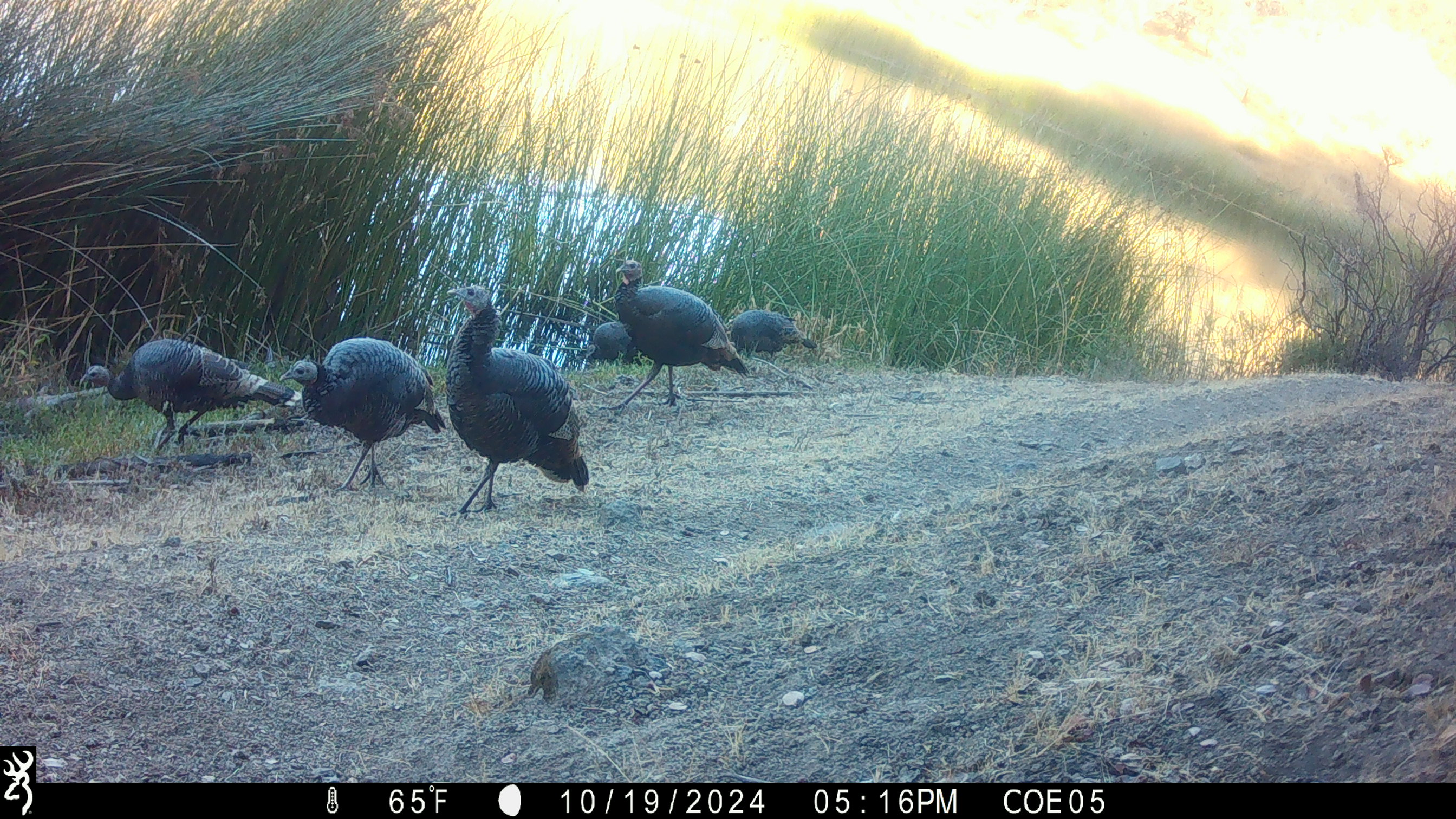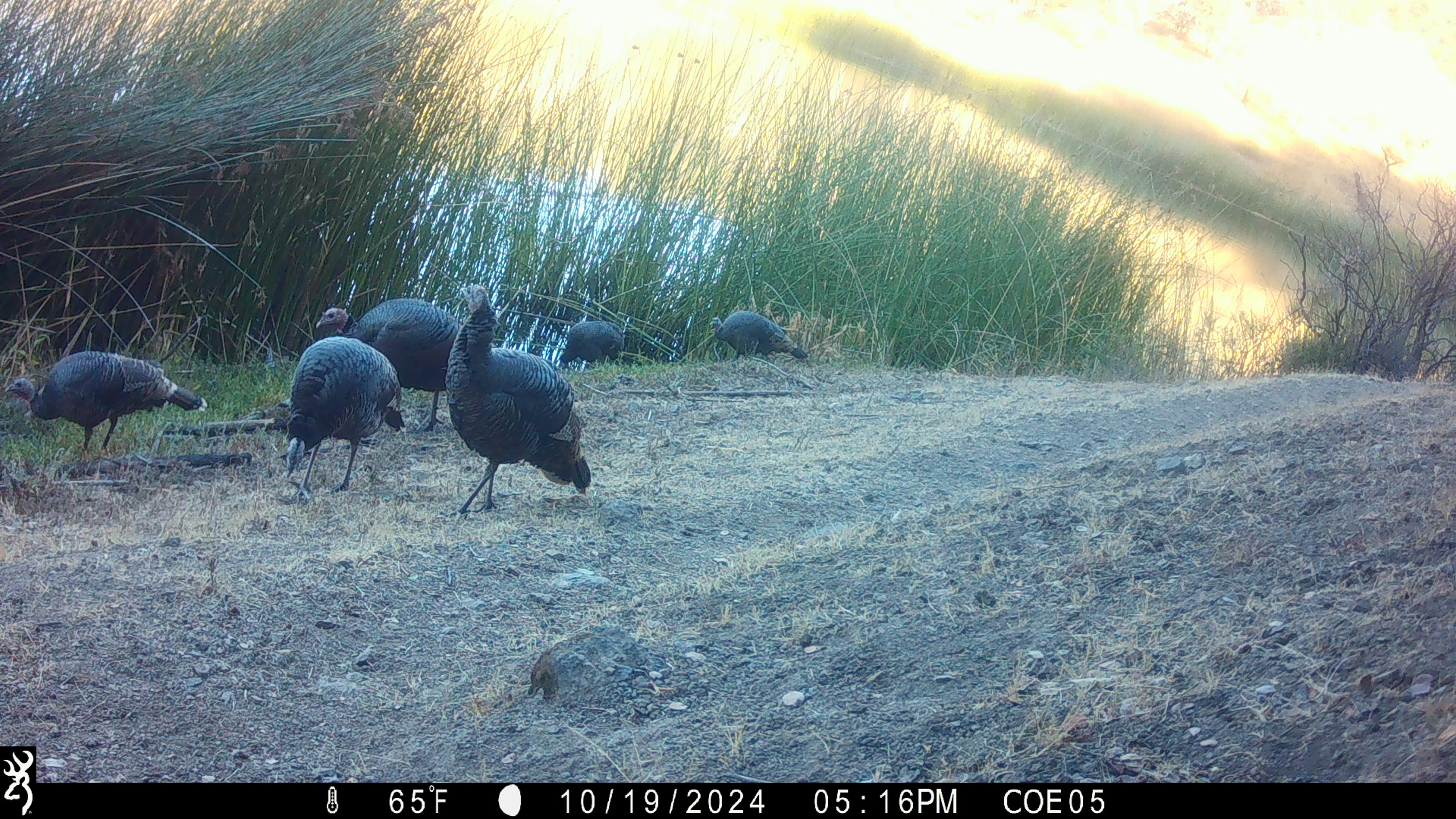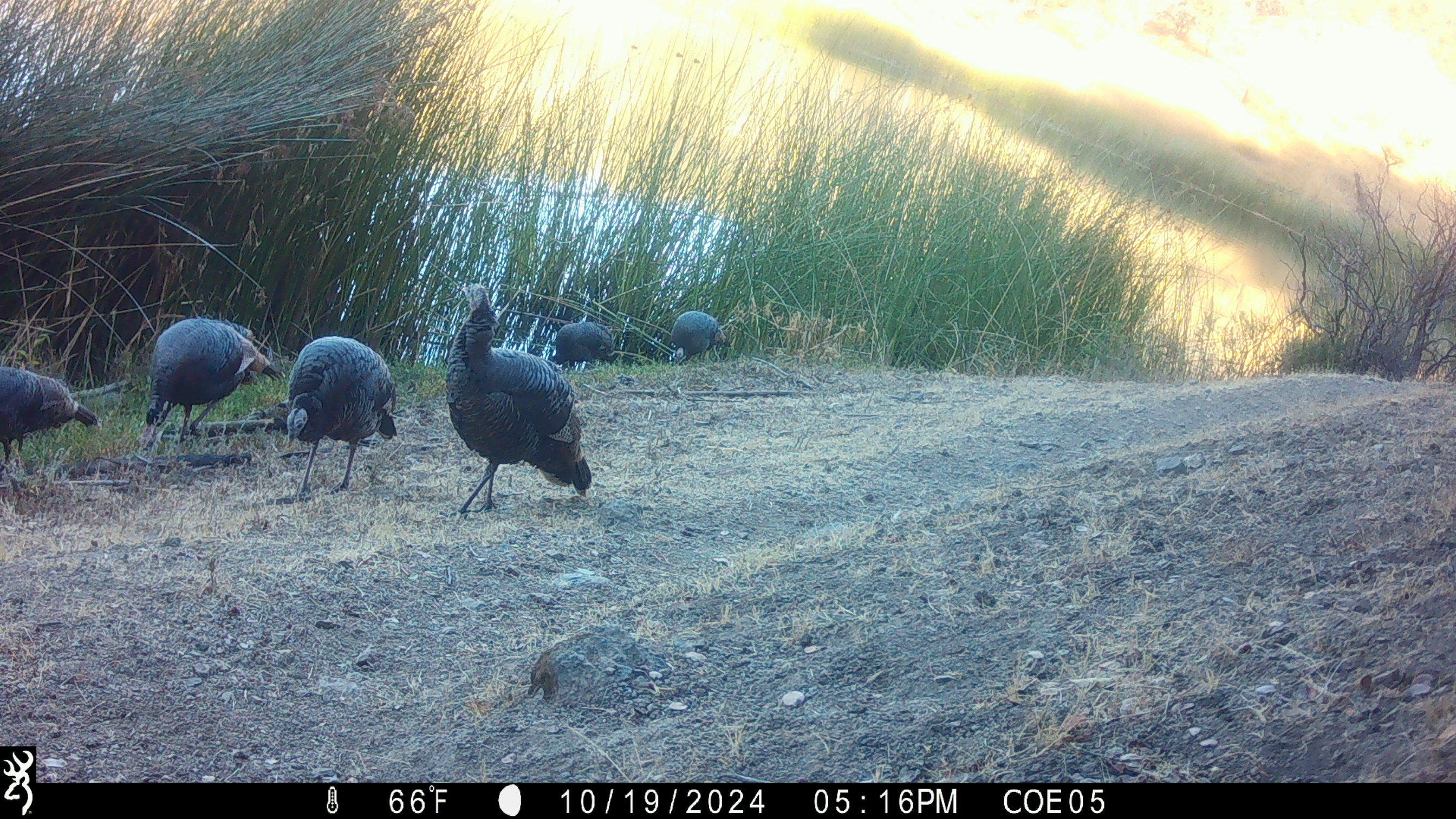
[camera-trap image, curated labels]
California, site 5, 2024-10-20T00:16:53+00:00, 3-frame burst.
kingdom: Animalia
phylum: Chordata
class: Aves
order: Galliformes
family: Phasianidae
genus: Meleagris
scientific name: Meleagris gallopavo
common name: turkey